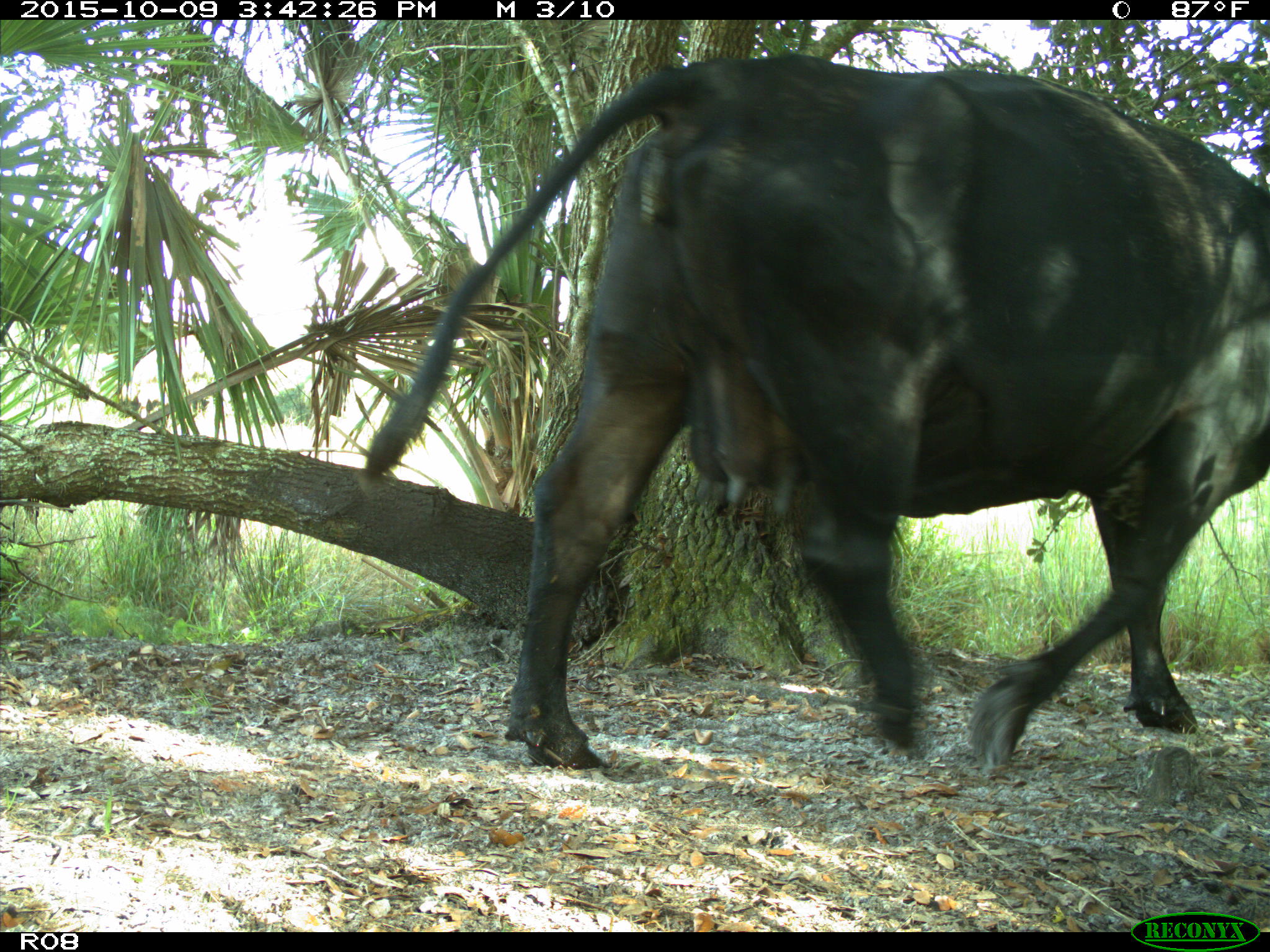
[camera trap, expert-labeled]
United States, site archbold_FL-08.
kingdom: Animalia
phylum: Chordata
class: Mammalia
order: Artiodactyla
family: Bovidae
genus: Bos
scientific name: Bos taurus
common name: domestic cow